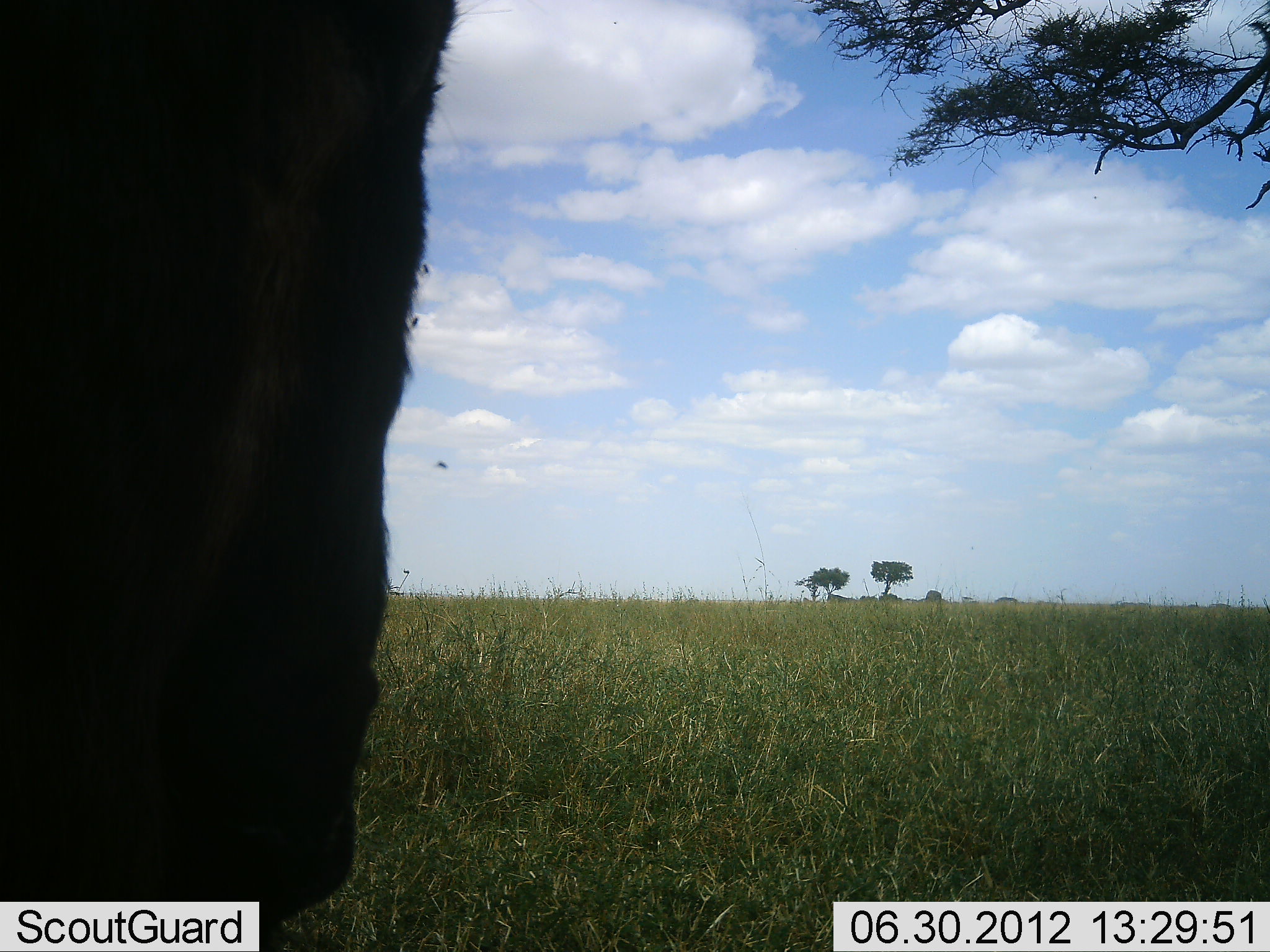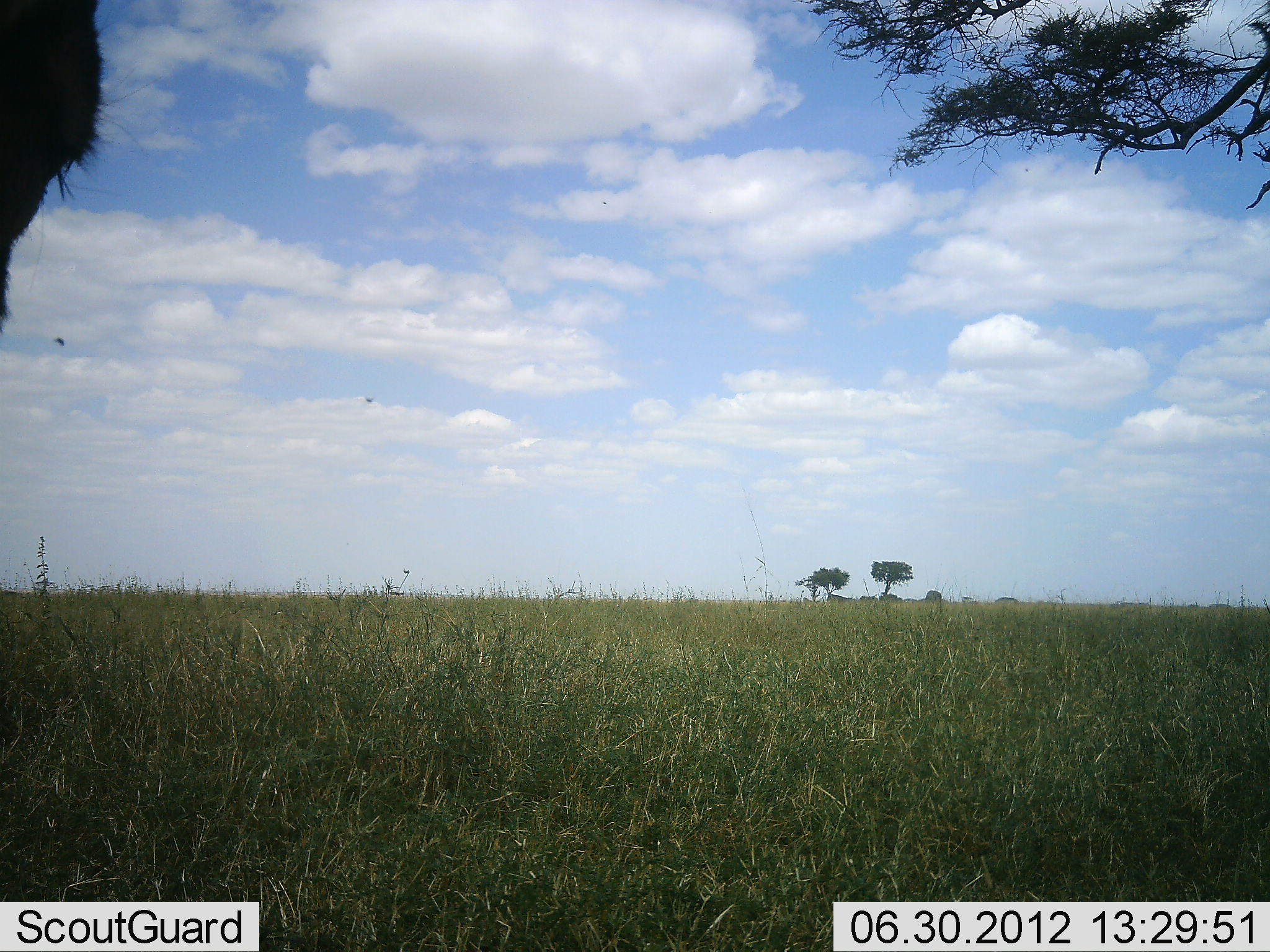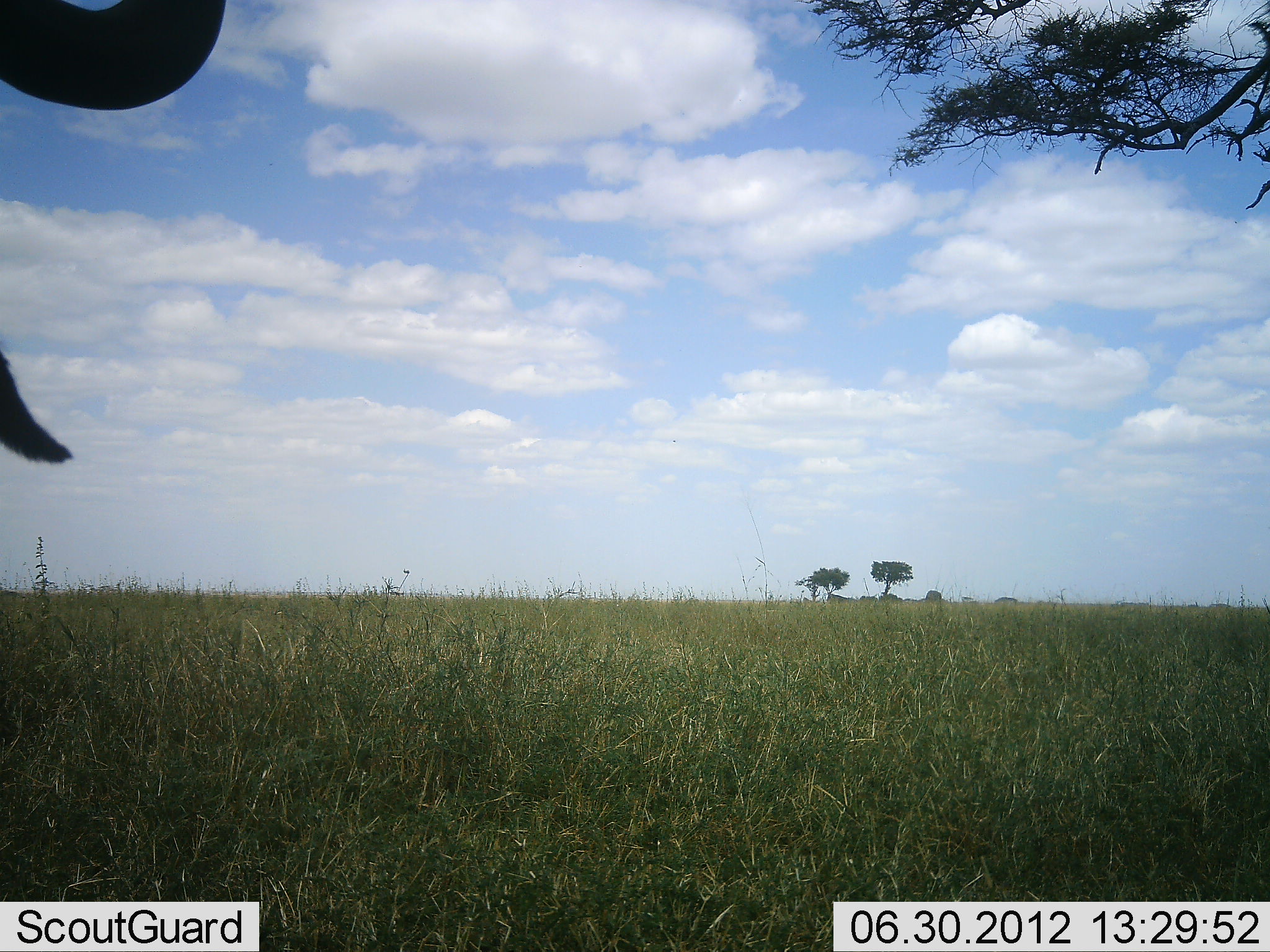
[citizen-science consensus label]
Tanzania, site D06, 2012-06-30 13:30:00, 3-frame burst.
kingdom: Animalia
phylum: Chordata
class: Mammalia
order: Artiodactyla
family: Bovidae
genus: Connochaetes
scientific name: Connochaetes taurinus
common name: blue wildebeest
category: wildebeest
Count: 1.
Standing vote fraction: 82%.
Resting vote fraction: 0%.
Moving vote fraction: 18%.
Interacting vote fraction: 0%.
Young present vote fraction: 0%.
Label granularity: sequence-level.